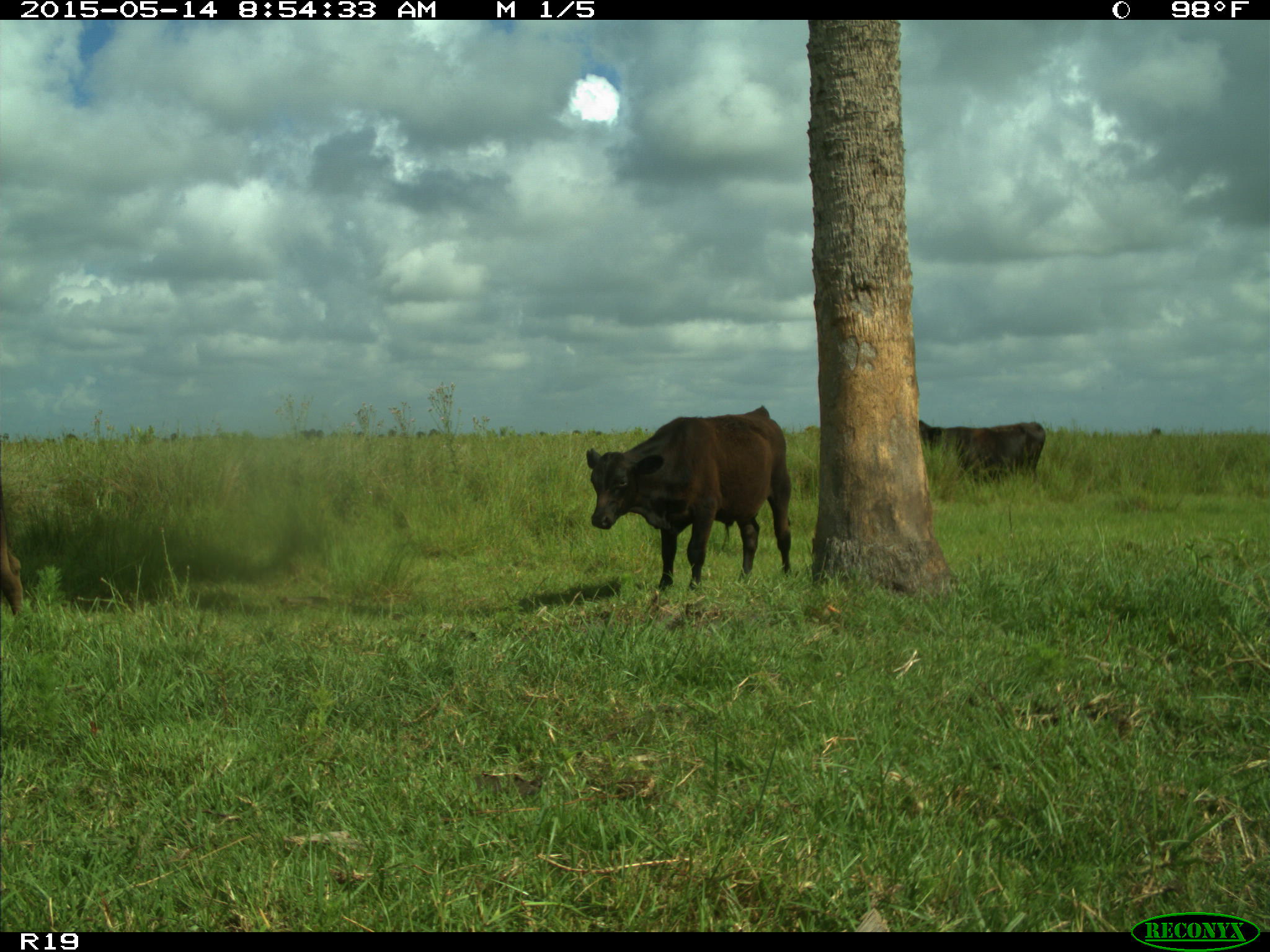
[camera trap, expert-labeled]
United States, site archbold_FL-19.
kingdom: Animalia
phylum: Chordata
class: Mammalia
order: Artiodactyla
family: Bovidae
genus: Bos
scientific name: Bos taurus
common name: domestic cow